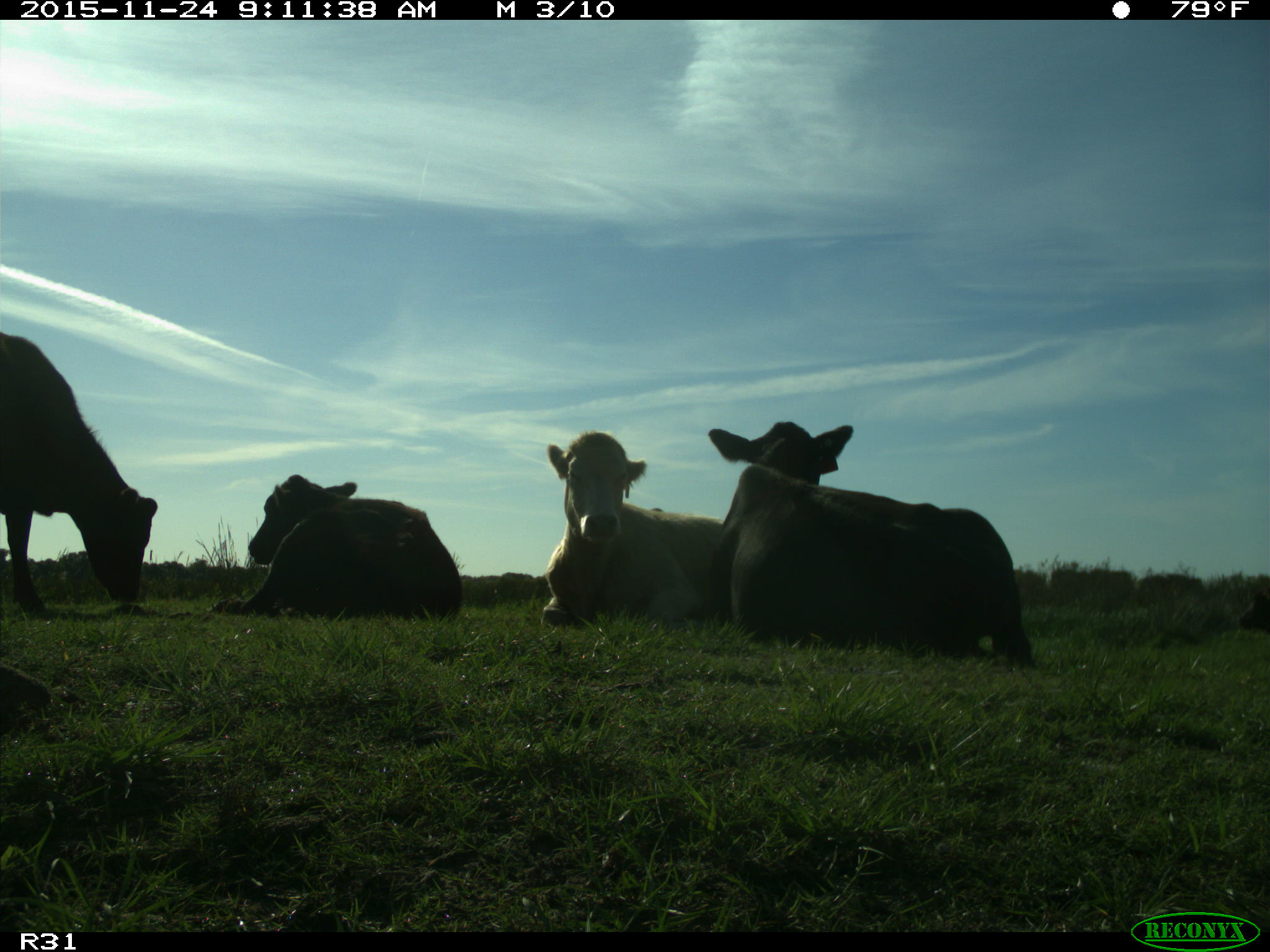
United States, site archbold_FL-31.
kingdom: Animalia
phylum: Chordata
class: Mammalia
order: Artiodactyla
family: Bovidae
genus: Bos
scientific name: Bos taurus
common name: domestic cow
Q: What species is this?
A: Bos taurus (domestic cow).